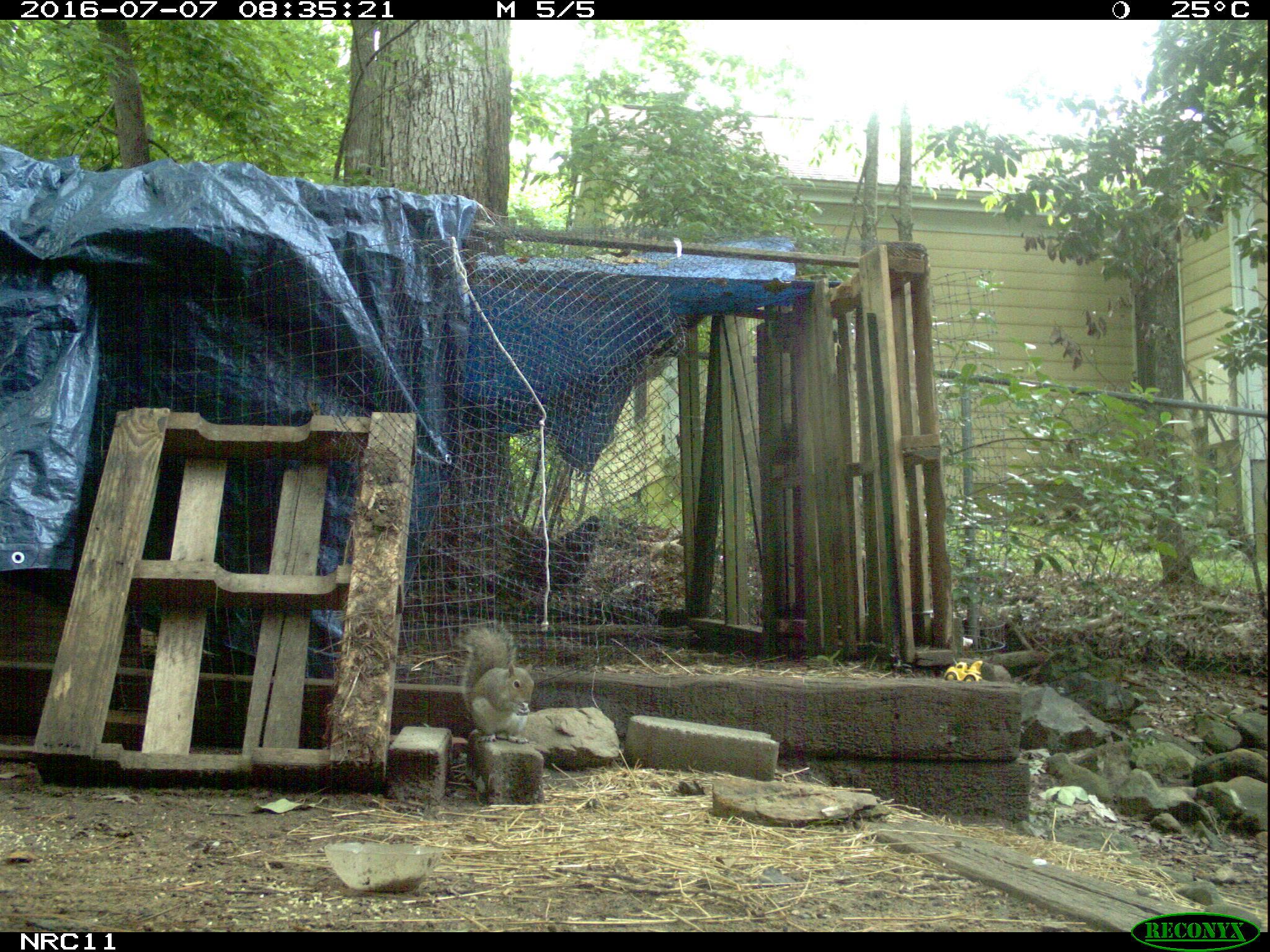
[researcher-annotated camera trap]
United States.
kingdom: Animalia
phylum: Chordata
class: Mammalia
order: Rodentia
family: Sciuridae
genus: Sciurus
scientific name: Sciurus carolinensis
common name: eastern gray squirrel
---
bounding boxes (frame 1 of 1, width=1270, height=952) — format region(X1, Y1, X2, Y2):
Eastern Gray Squirrel: region(456, 616, 546, 741)